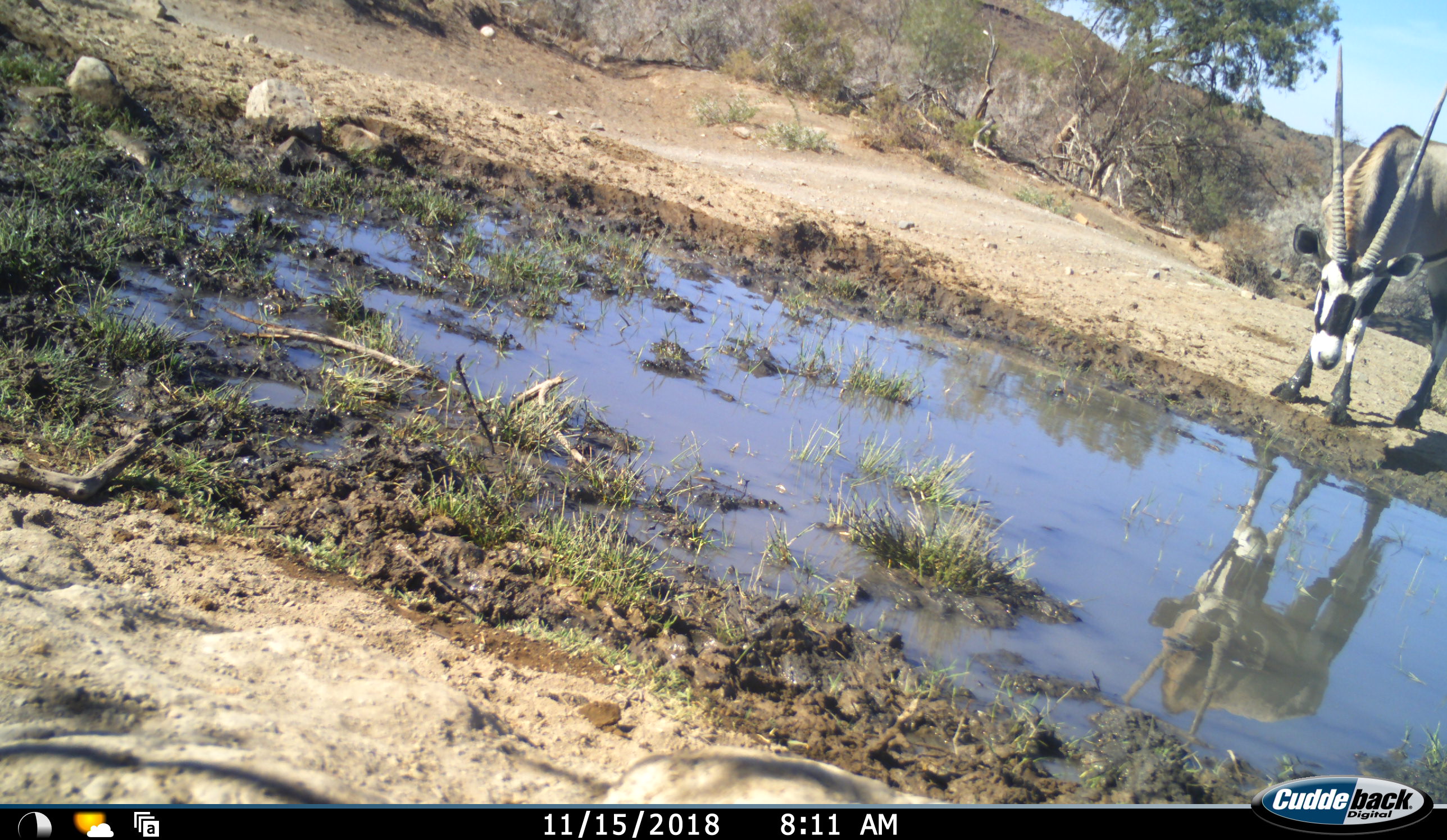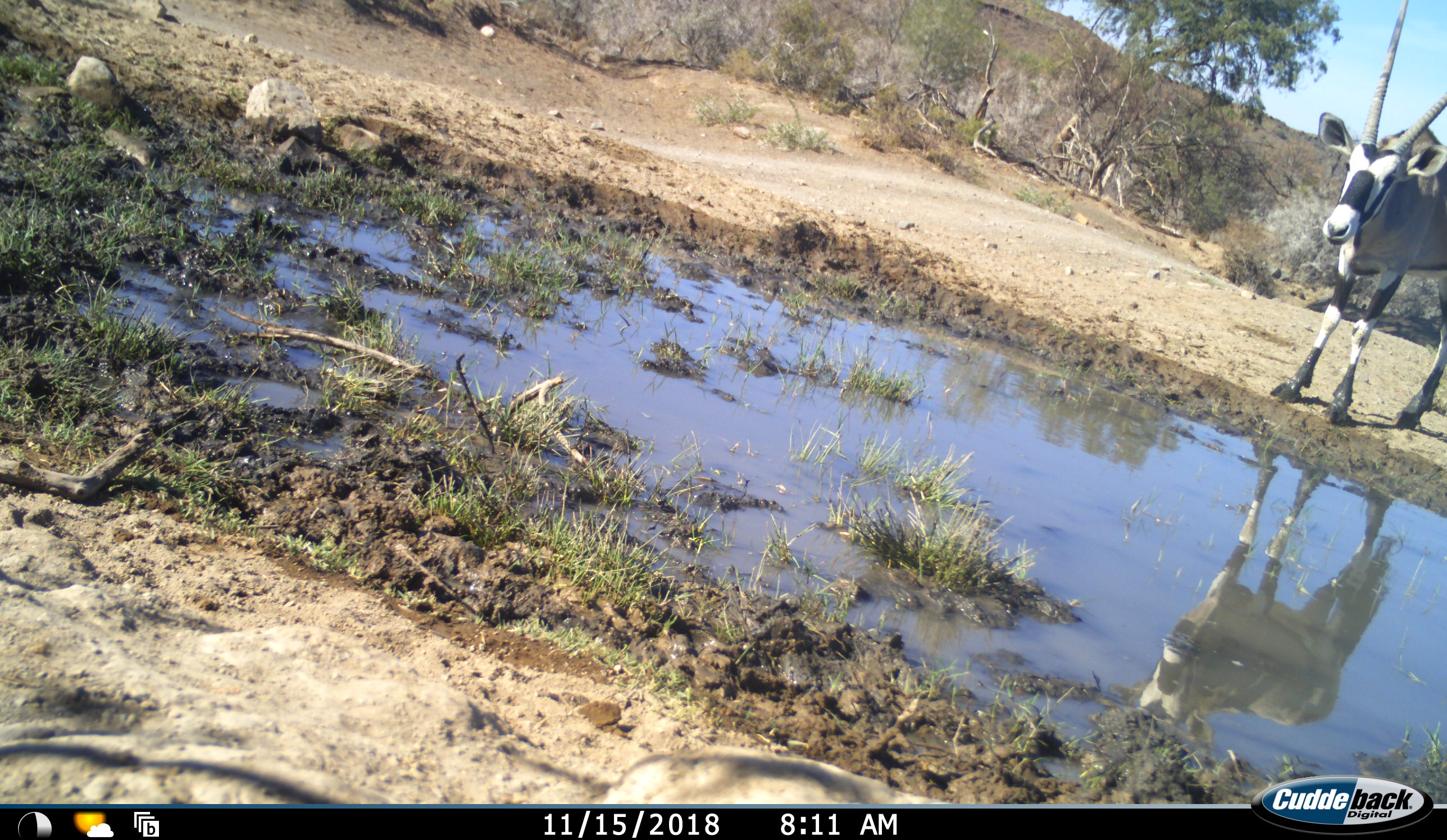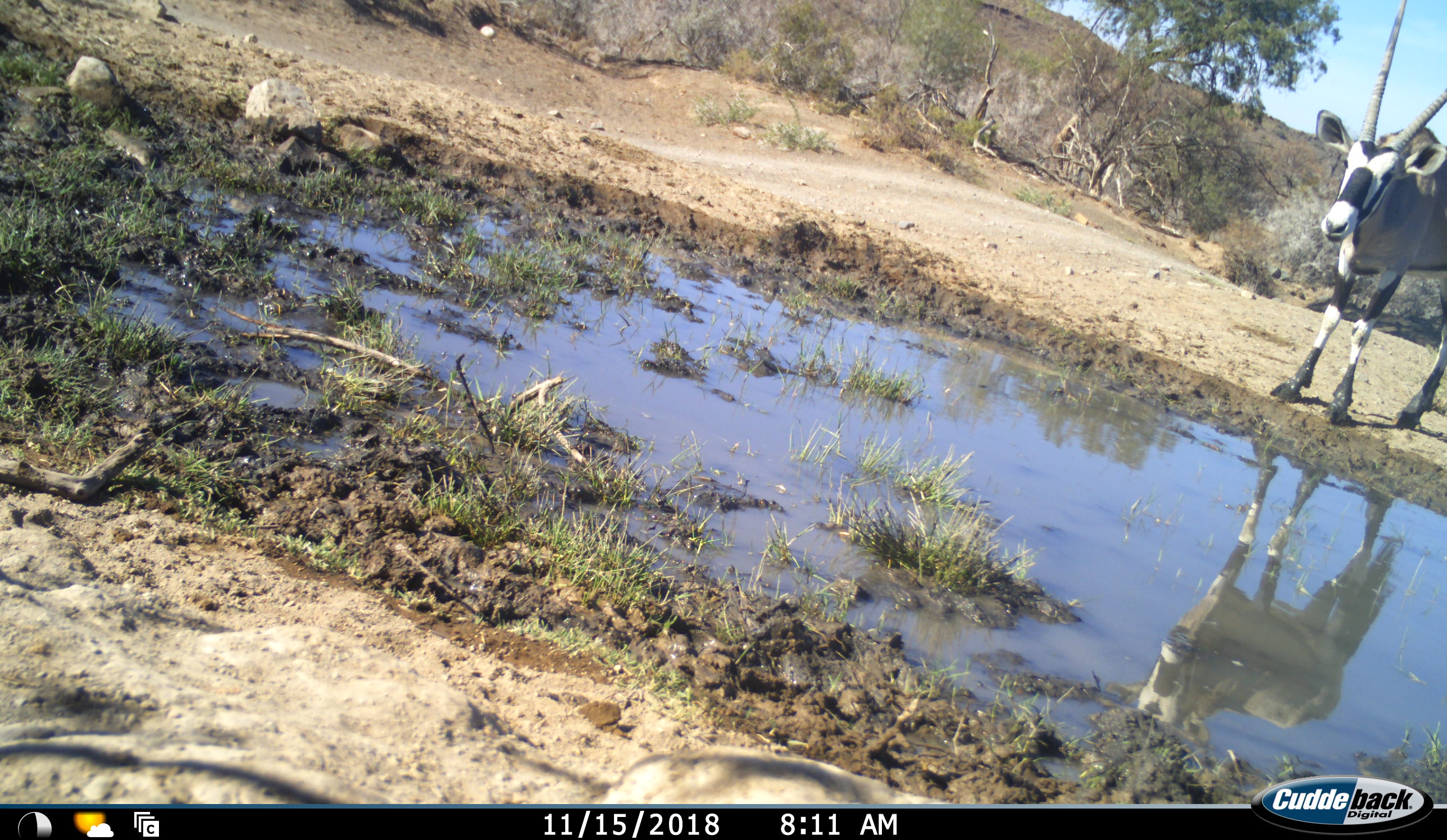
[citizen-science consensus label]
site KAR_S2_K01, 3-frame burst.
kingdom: Animalia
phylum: Chordata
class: Mammalia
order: Artiodactyla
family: Bovidae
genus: Oryx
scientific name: Oryx gazella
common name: gemsbok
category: oryx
Oryx (gemsbok) (Oryx gazella), count 1. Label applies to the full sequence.